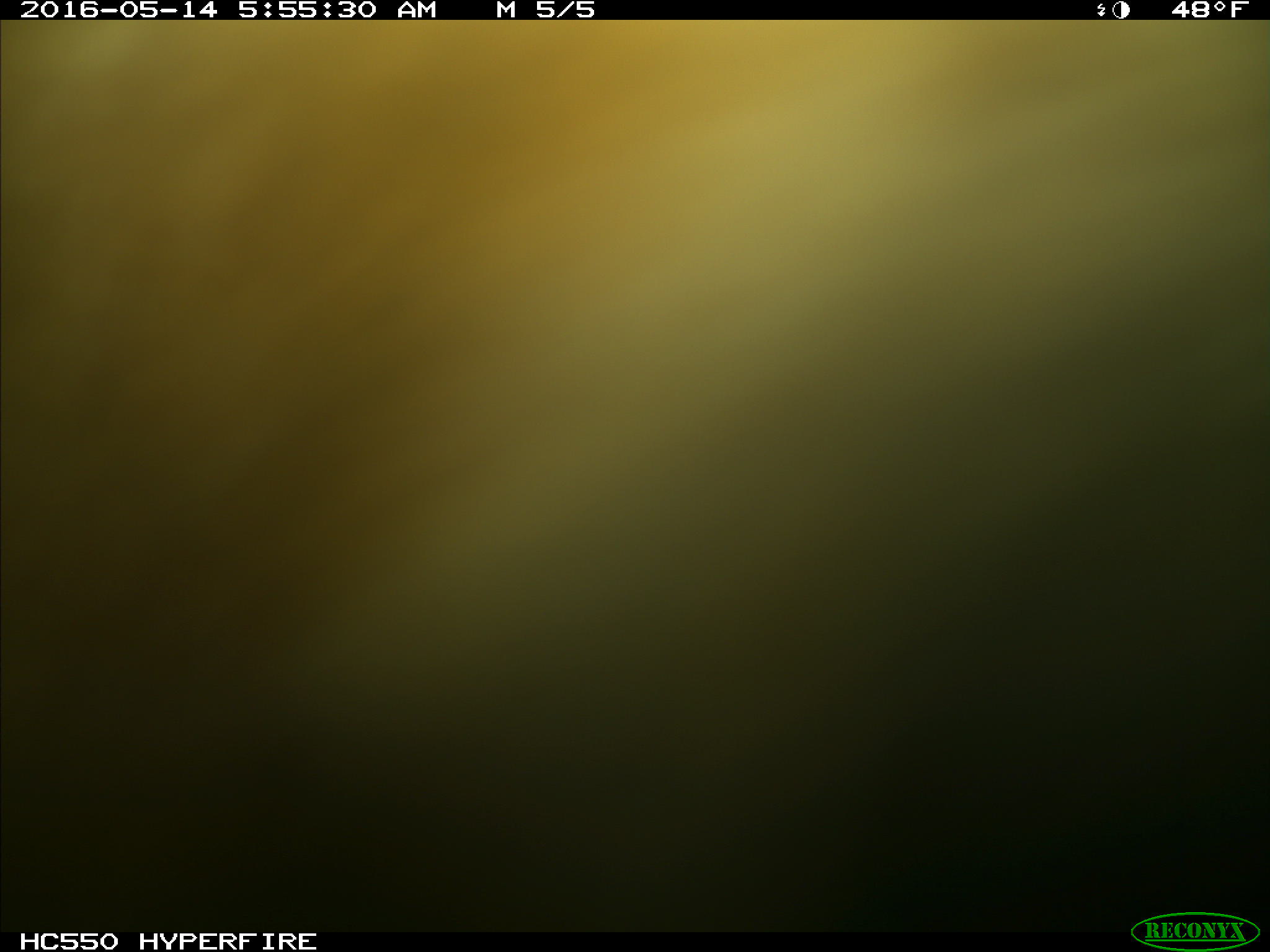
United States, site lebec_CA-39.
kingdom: Animalia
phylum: Chordata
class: Mammalia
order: Artiodactyla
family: Bovidae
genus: Bos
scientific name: Bos taurus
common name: domestic cow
Bos taurus (domestic cow).